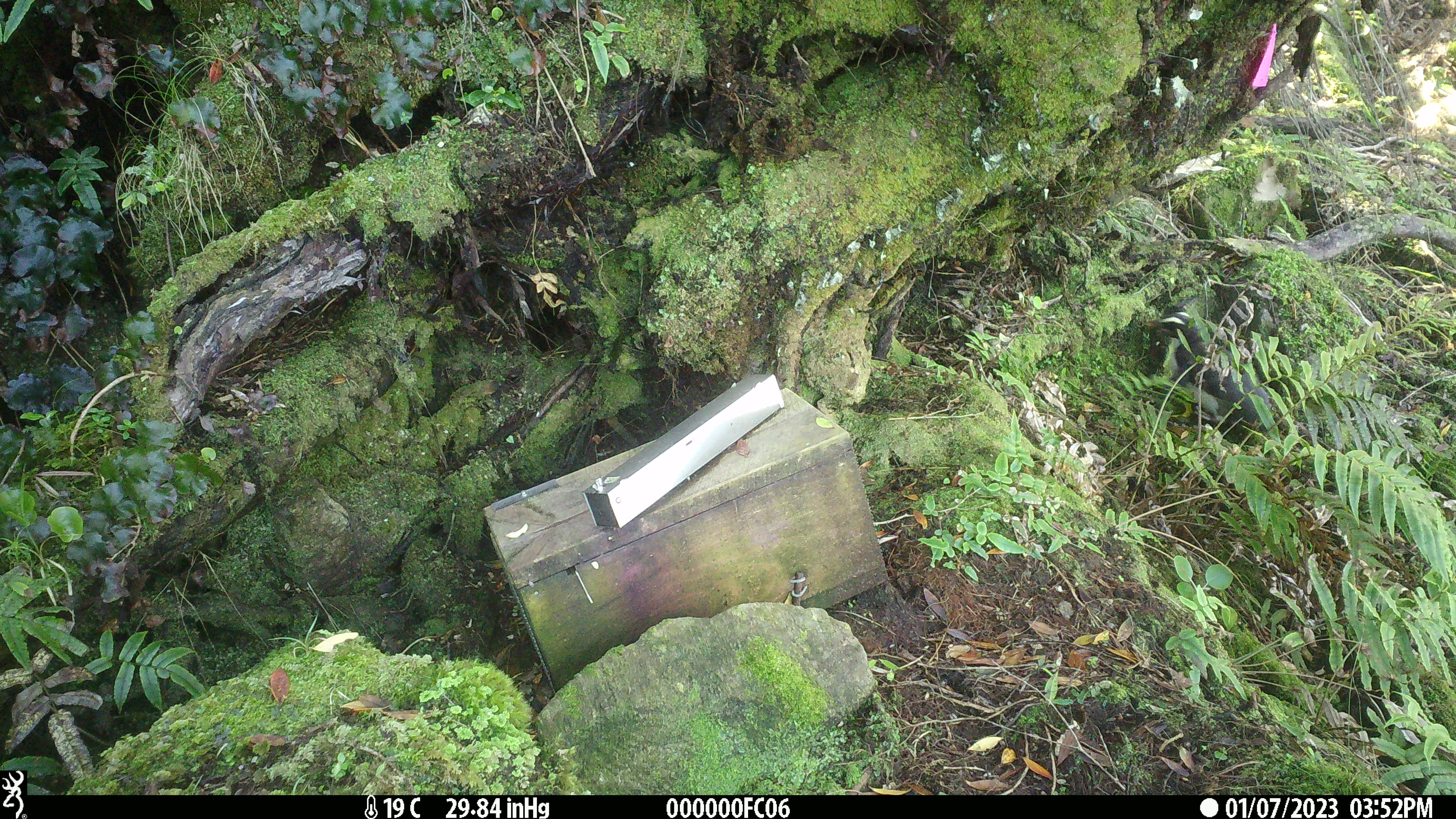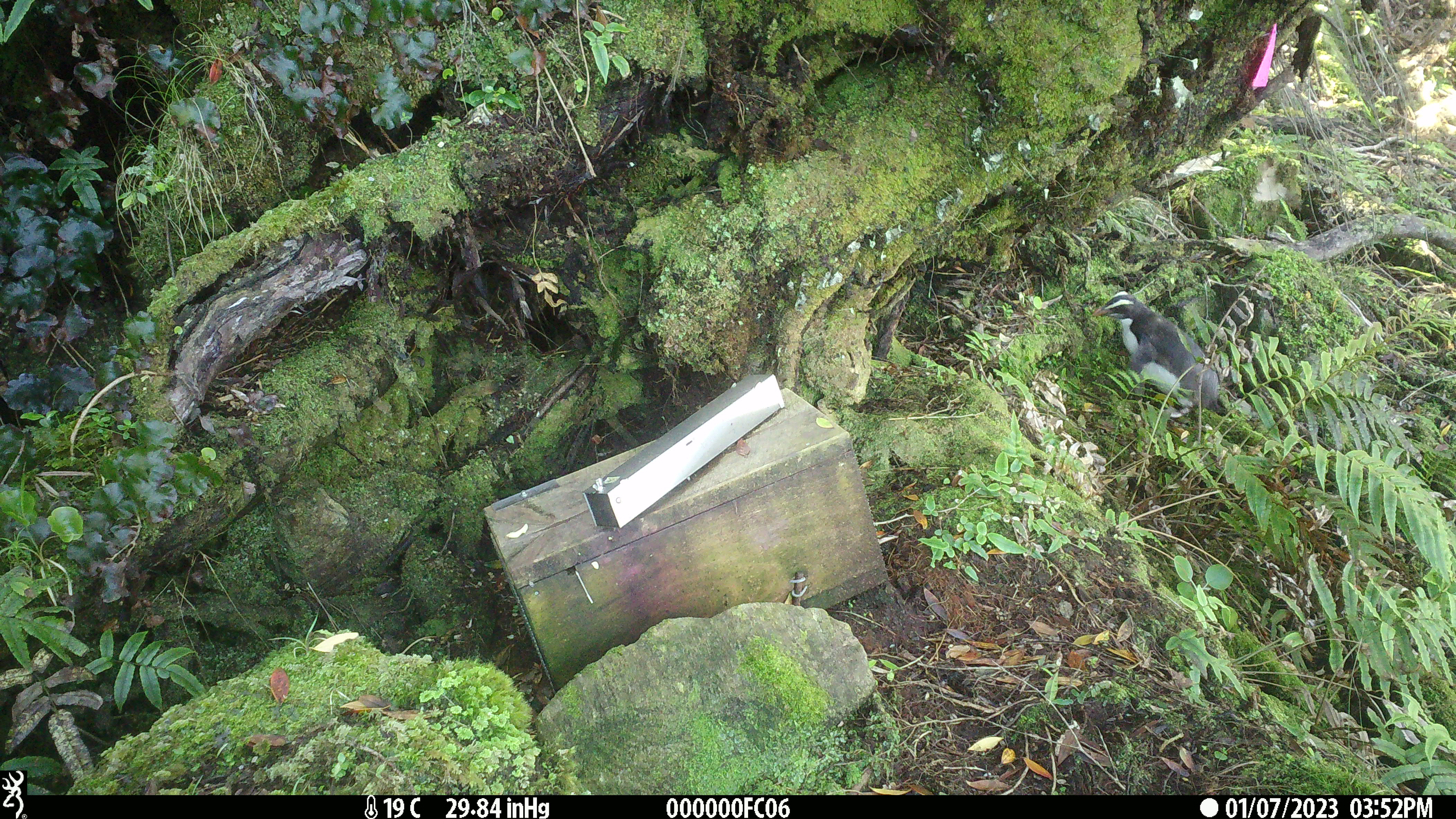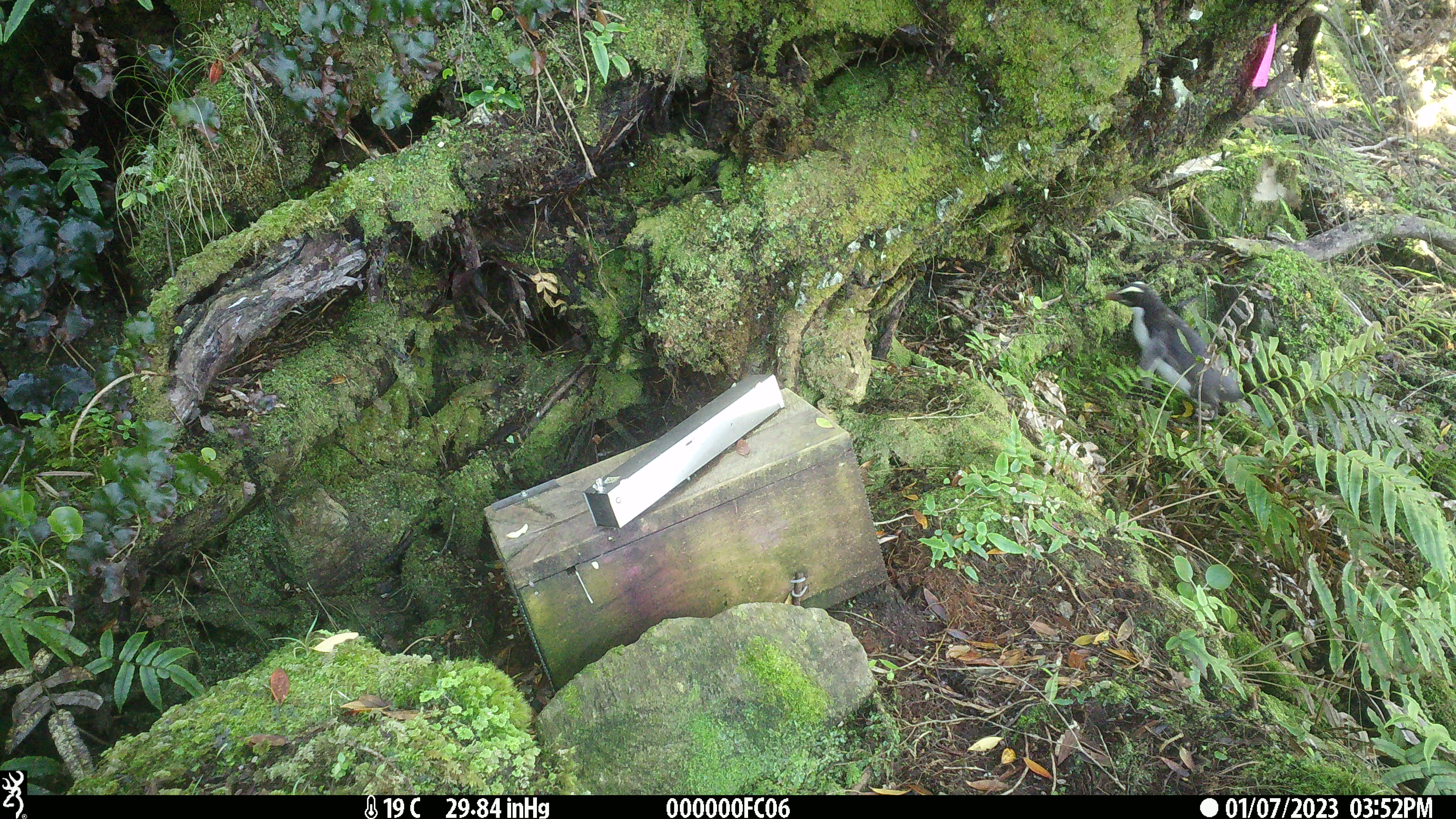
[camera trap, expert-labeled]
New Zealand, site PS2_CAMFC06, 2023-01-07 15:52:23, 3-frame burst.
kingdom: Animalia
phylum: Chordata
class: Aves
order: Sphenisciformes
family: Spheniscidae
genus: Eudyptes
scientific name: Eudyptes pachyrhynchus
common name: fiordland crested penguin